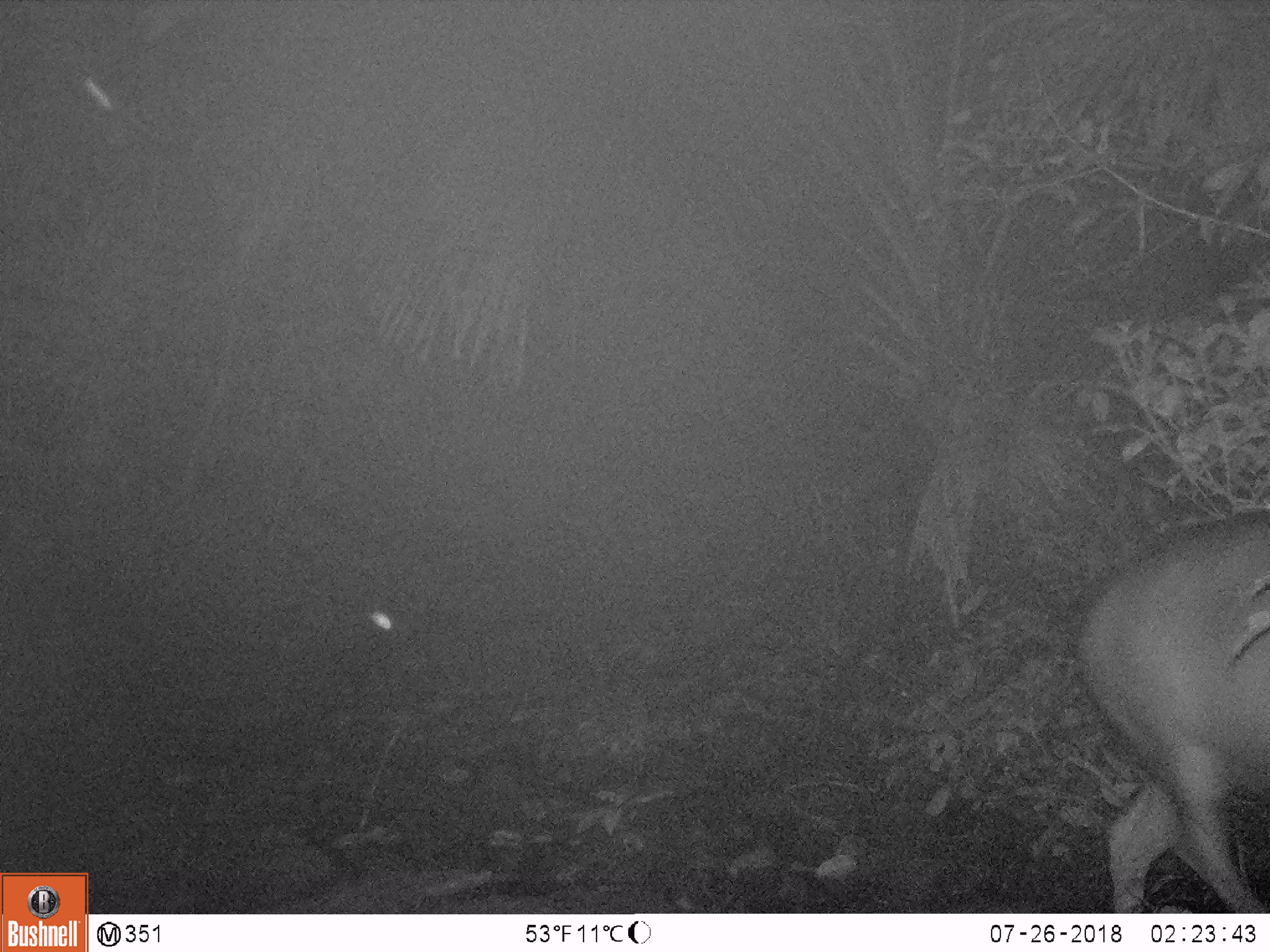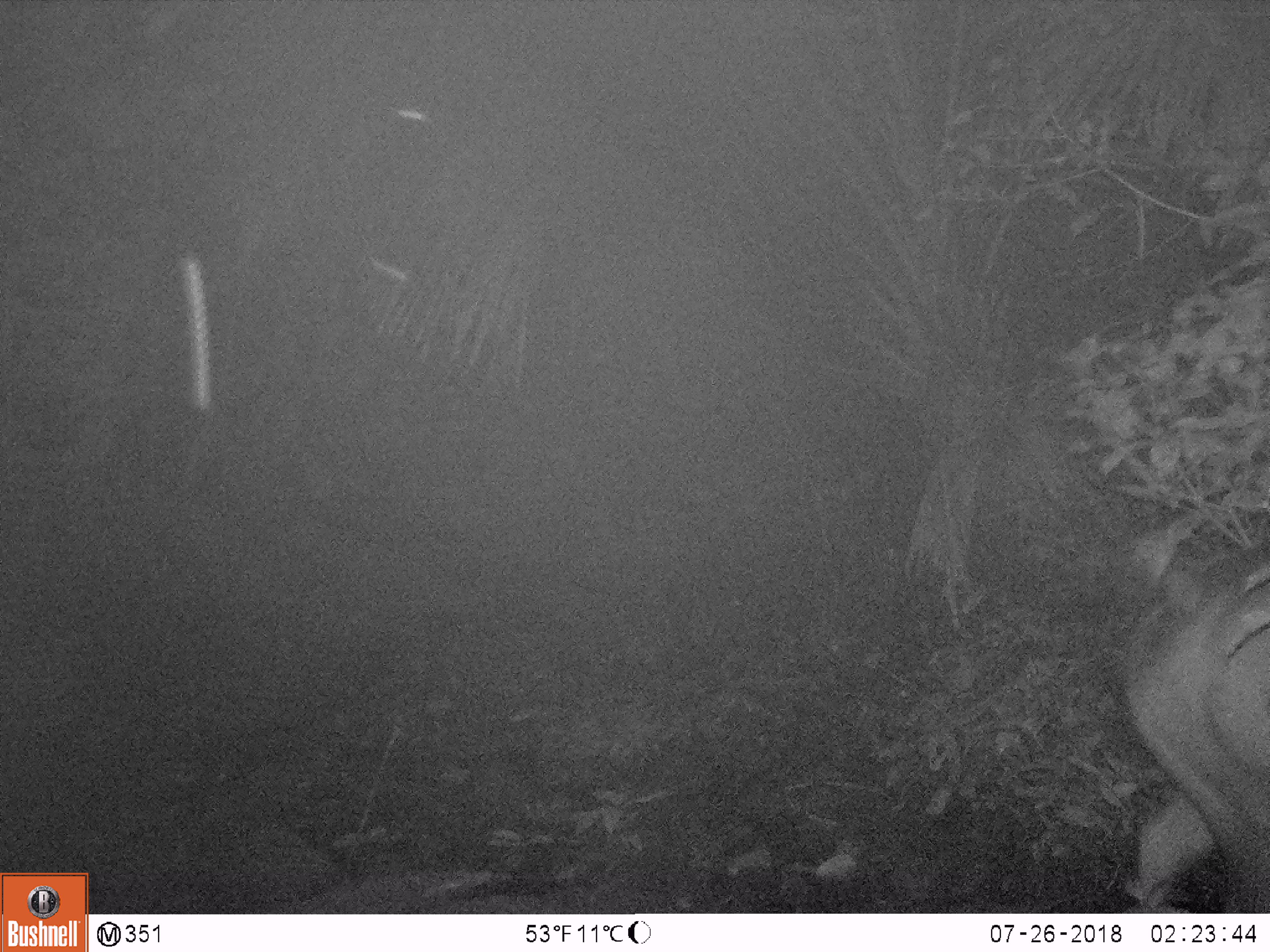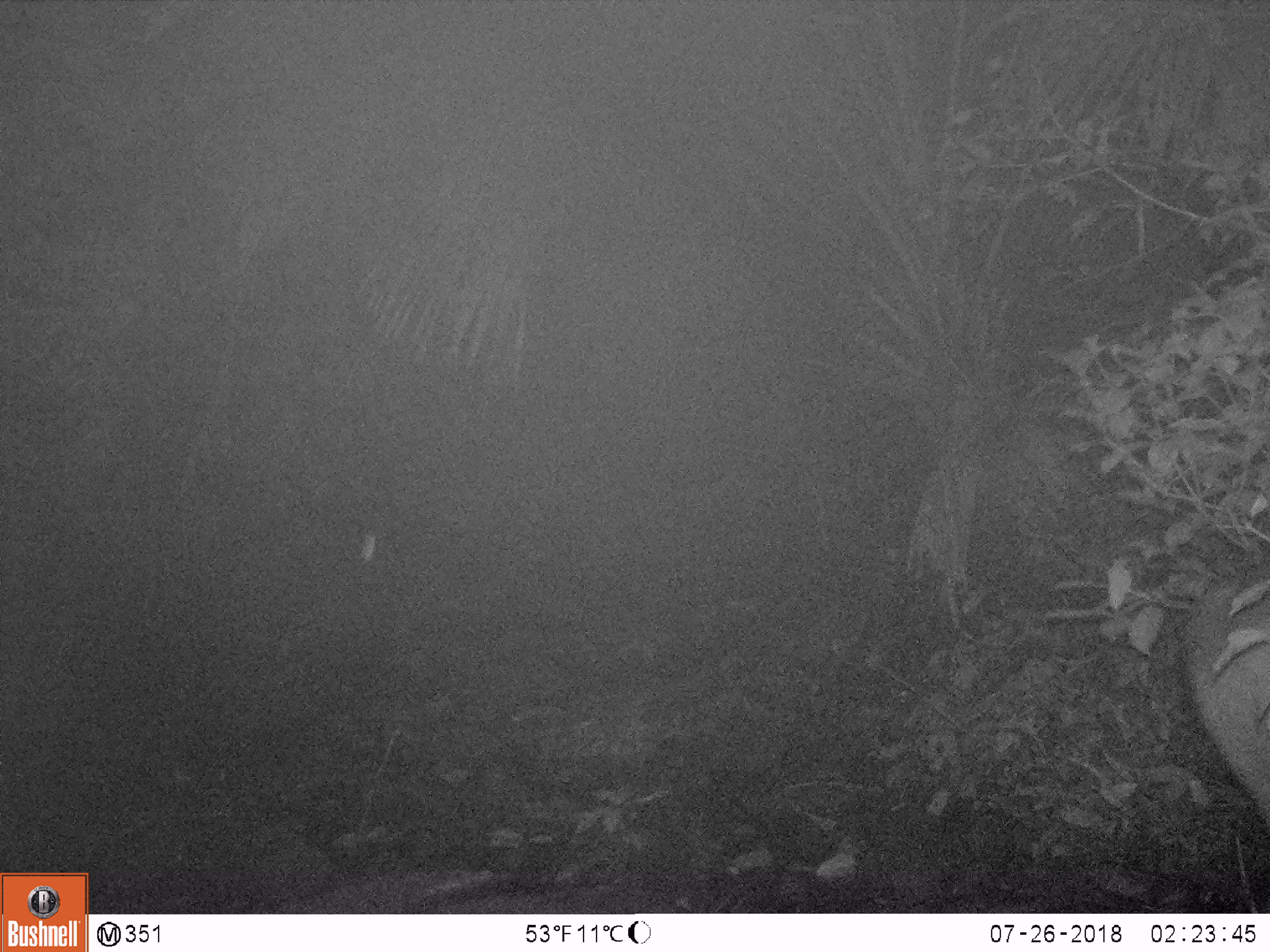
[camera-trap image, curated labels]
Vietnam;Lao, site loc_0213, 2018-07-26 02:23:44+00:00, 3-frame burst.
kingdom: Animalia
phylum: Chordata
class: Mammalia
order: Artiodactyla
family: Cervidae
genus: Rusa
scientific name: Rusa unicolor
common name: sambar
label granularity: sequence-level